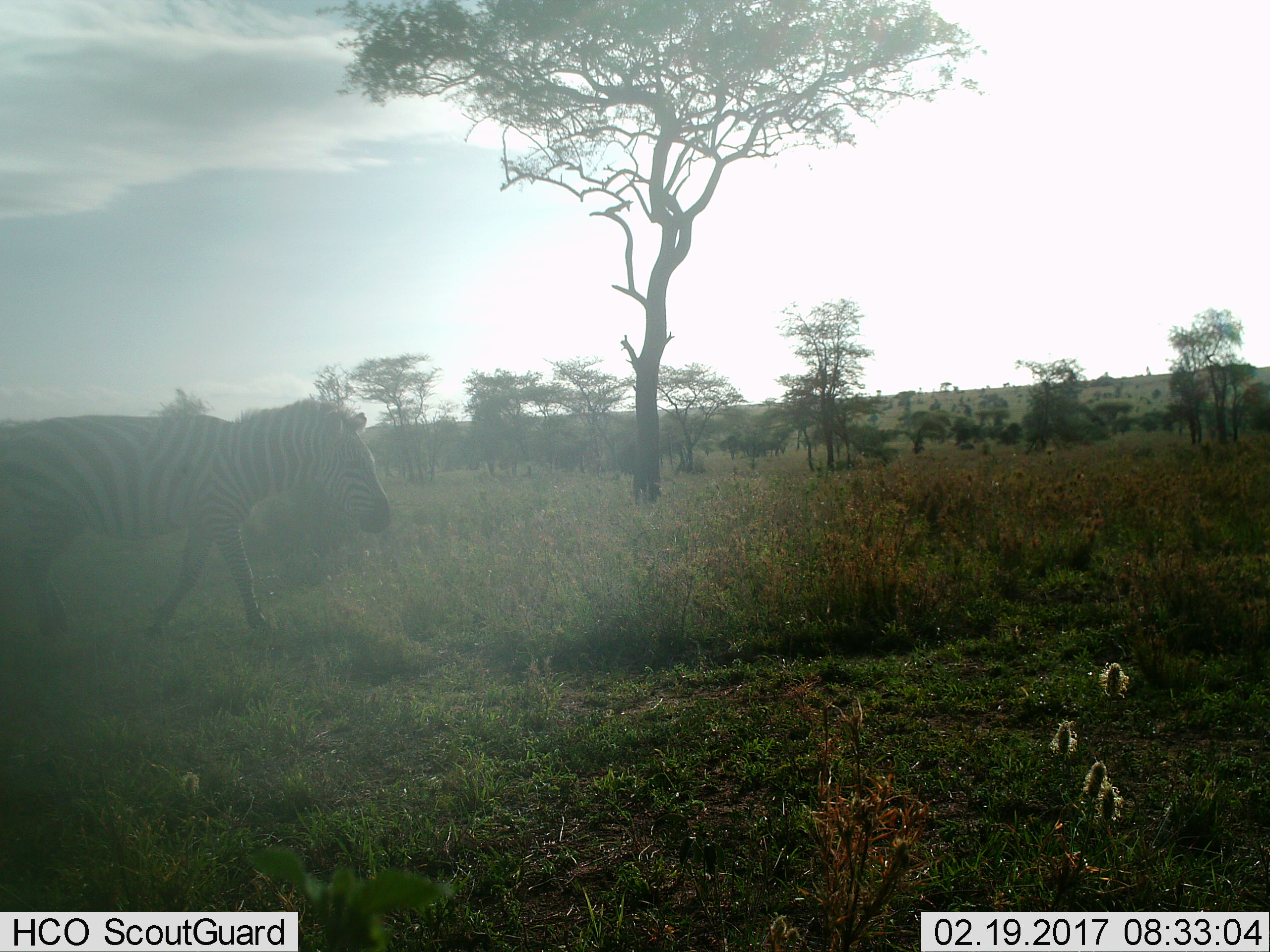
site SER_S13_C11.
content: unidentified animal